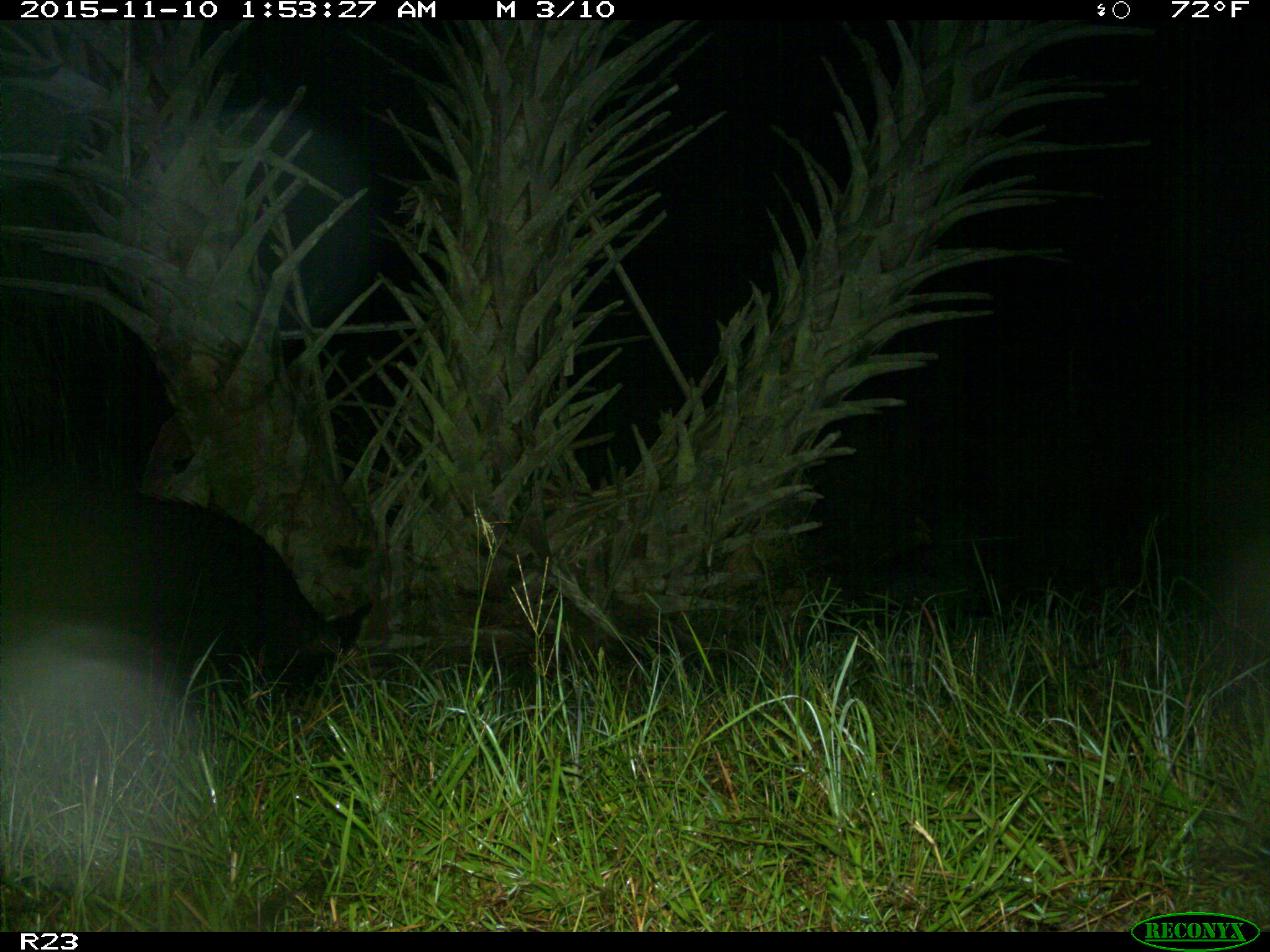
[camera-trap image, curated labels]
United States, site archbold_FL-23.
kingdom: Animalia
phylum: Chordata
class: Mammalia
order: Artiodactyla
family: Suidae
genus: Sus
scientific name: Sus scrofa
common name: wild boar